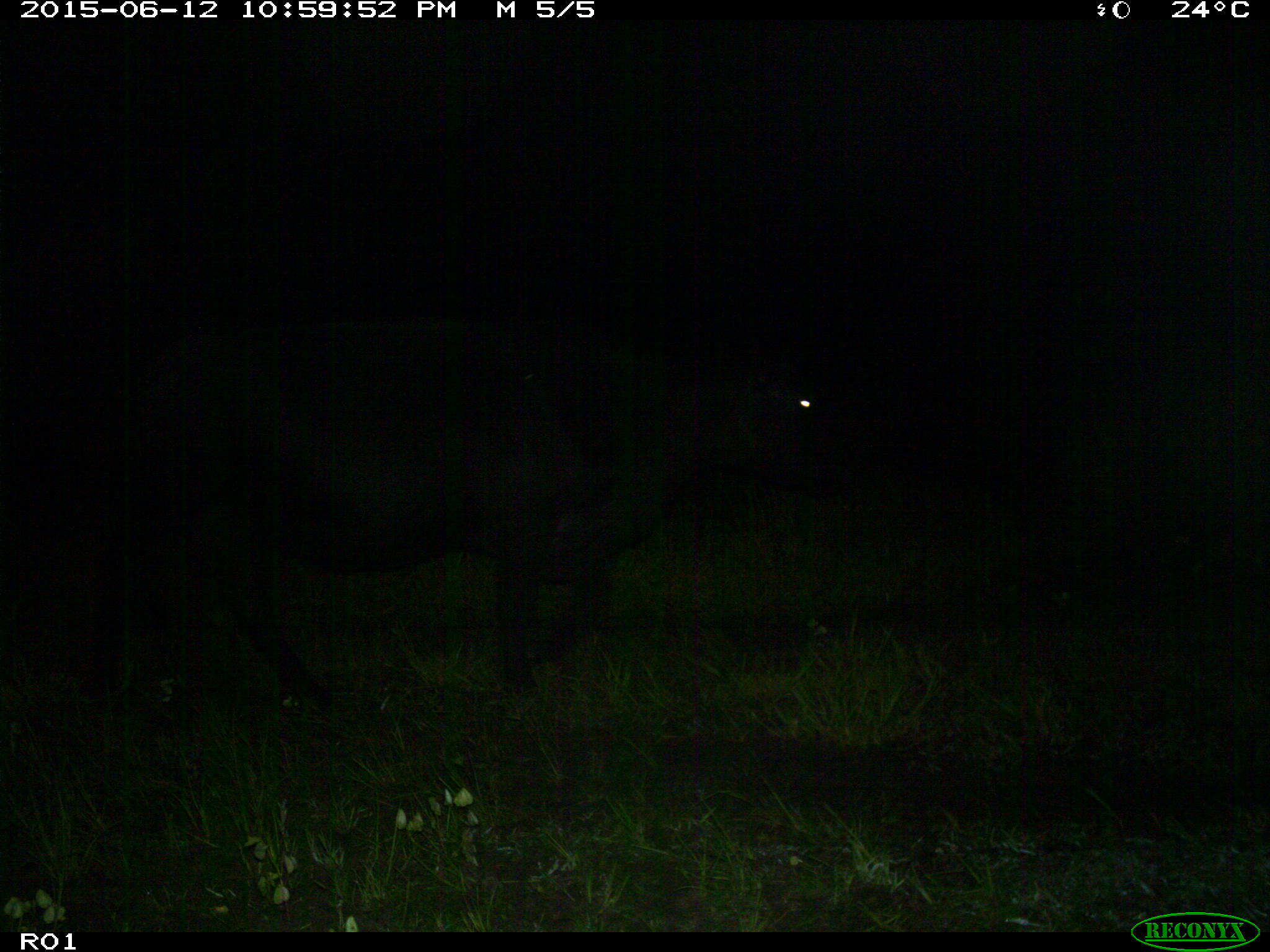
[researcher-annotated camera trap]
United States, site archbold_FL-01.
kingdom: Animalia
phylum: Chordata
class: Mammalia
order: Artiodactyla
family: Bovidae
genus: Bos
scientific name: Bos taurus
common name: domestic cow